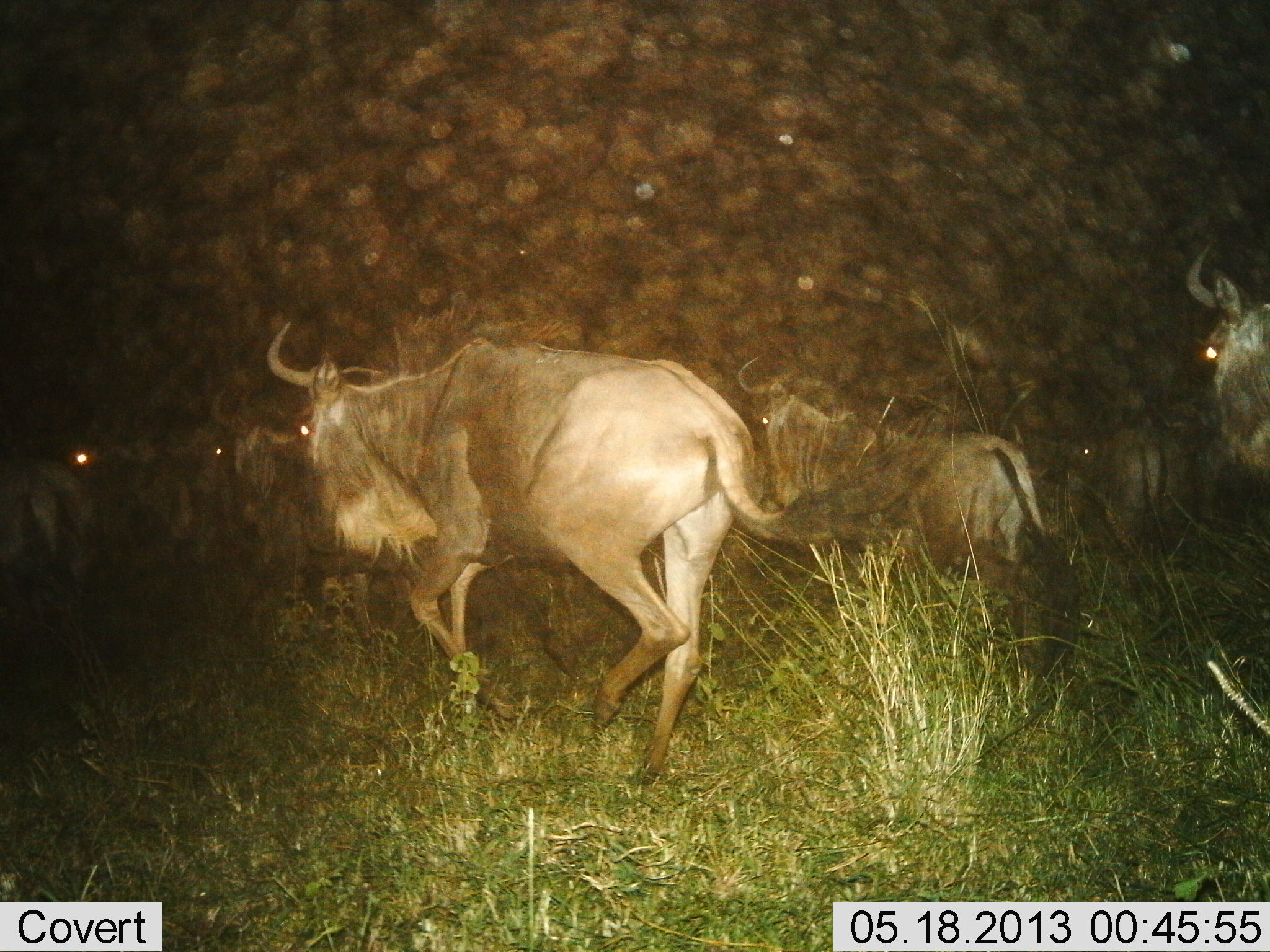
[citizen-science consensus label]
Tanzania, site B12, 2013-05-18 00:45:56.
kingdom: Animalia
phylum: Chordata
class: Mammalia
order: Artiodactyla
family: Bovidae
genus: Connochaetes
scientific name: Connochaetes taurinus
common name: blue wildebeest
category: wildebeest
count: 9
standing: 31%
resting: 0%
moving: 92%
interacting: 0%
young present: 0%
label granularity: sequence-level